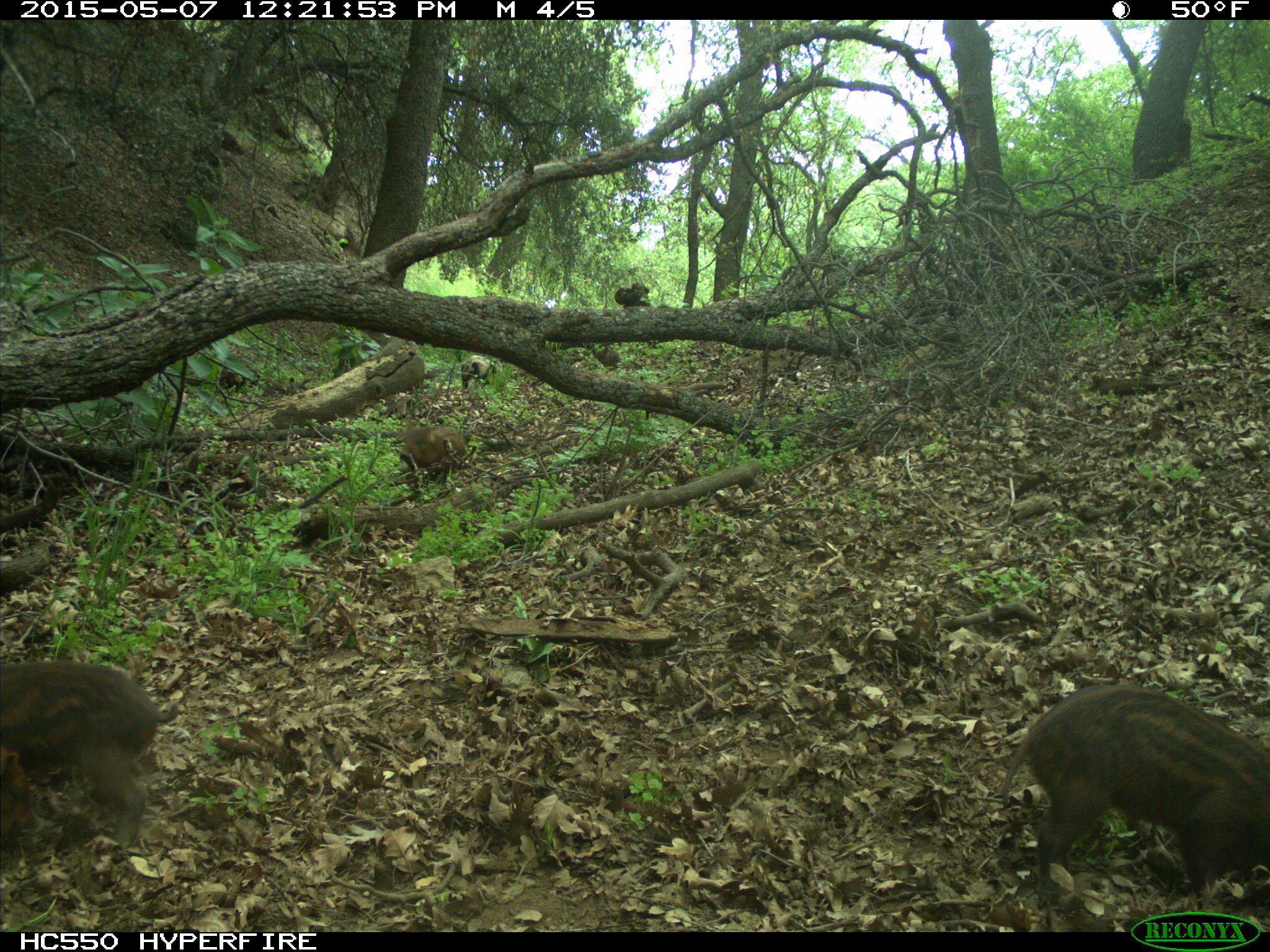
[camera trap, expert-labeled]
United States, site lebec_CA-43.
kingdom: Animalia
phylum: Chordata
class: Mammalia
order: Artiodactyla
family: Suidae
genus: Sus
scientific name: Sus scrofa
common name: wild boar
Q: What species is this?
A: Sus scrofa (wild boar).